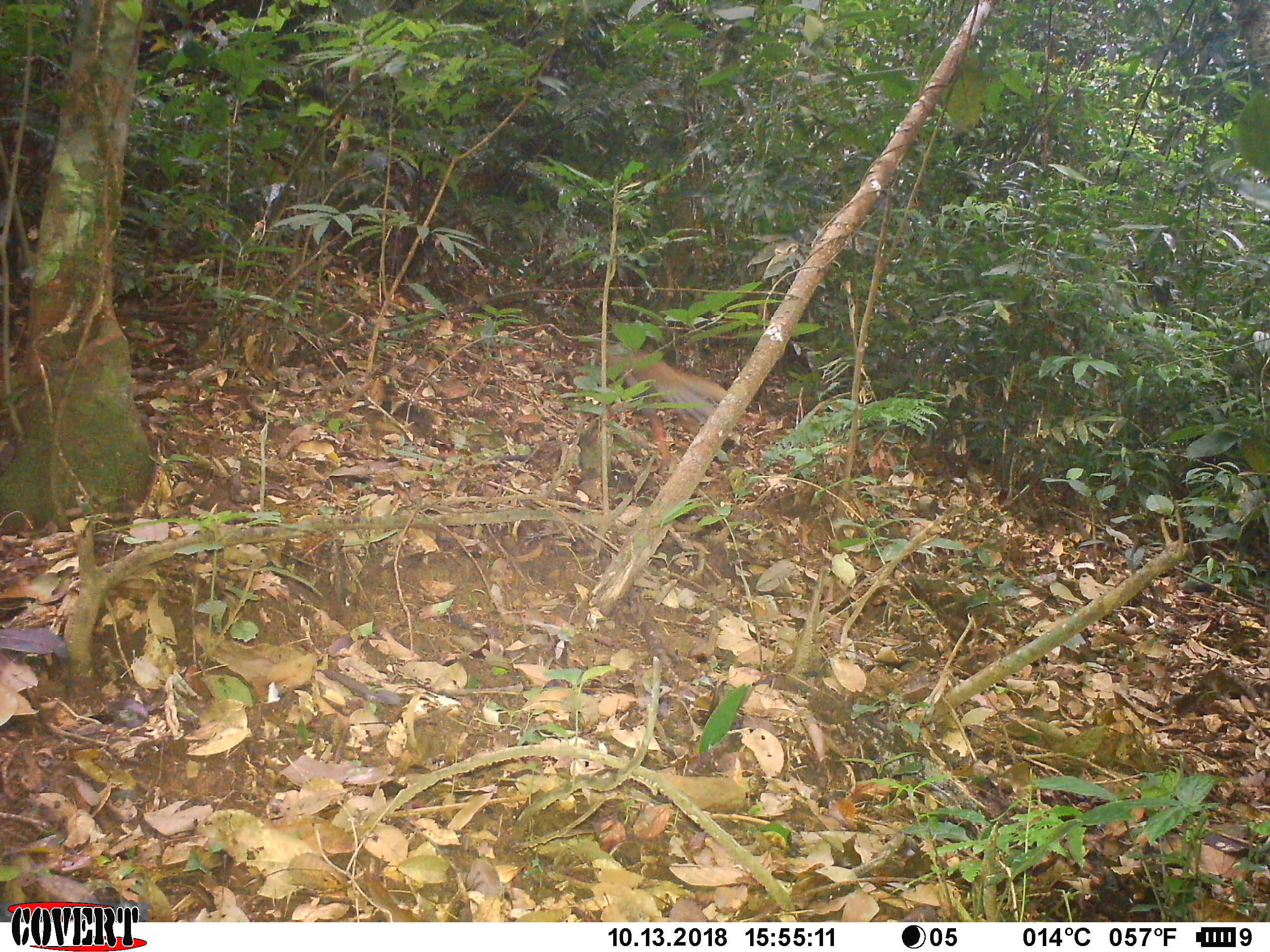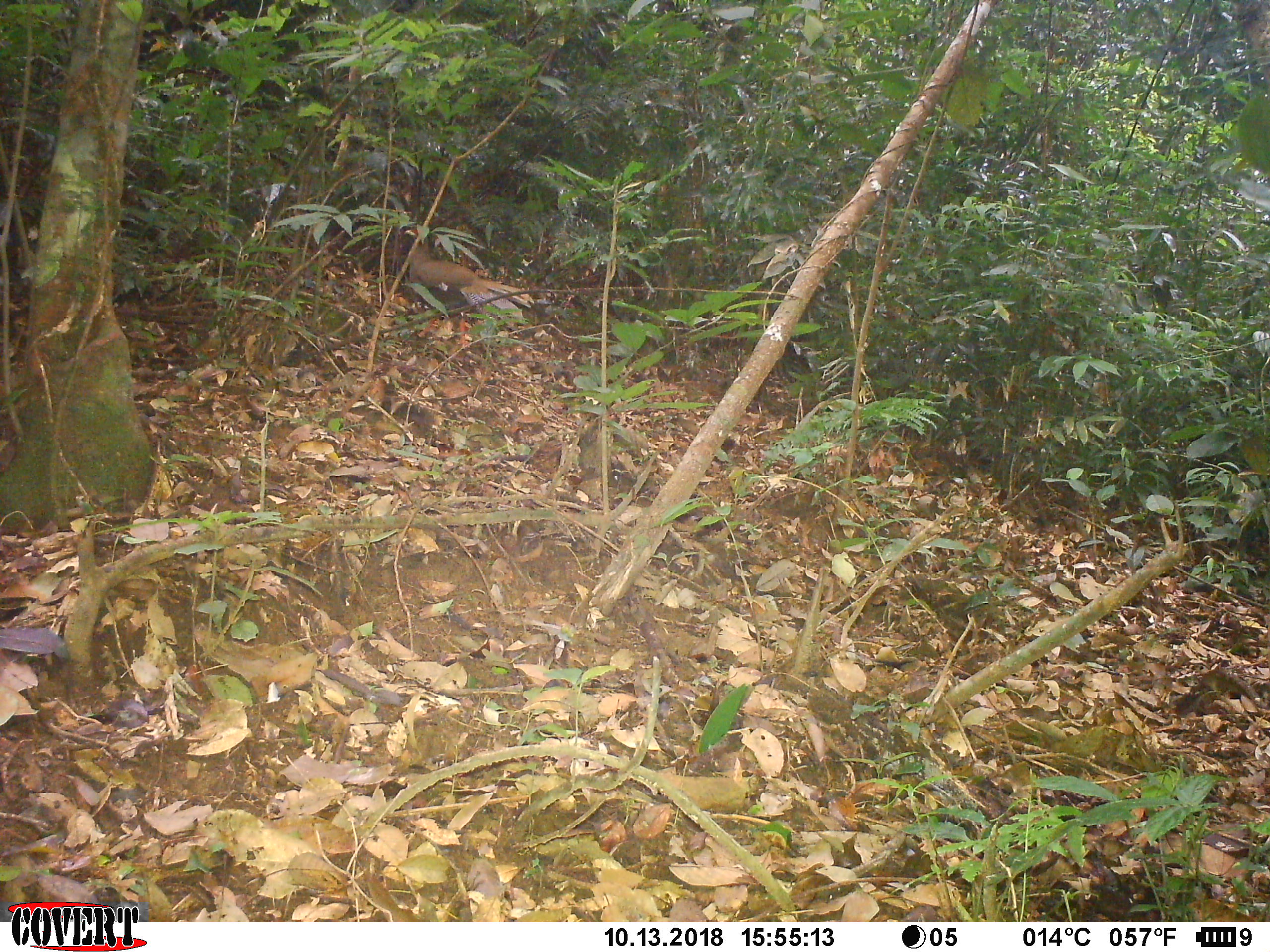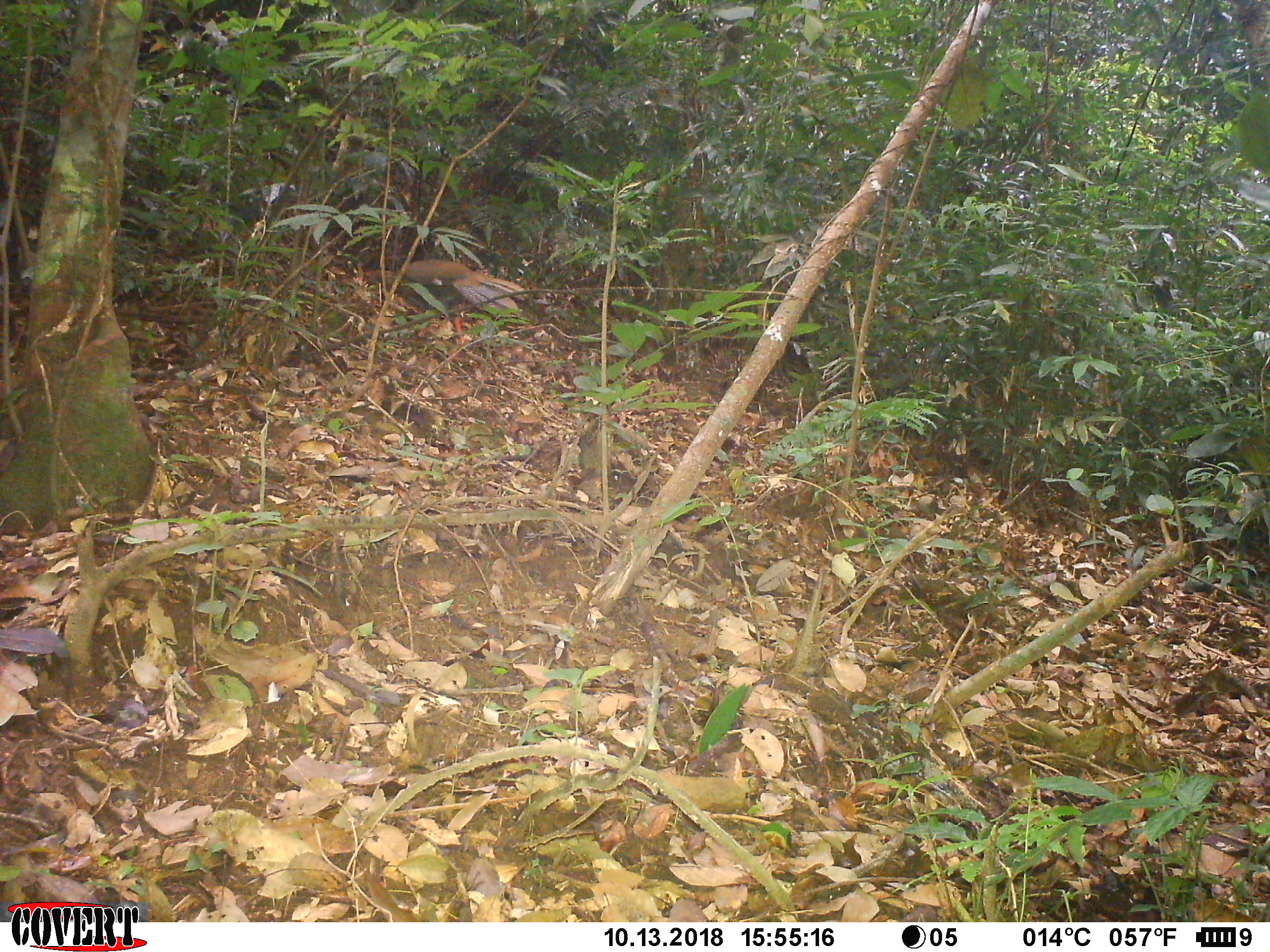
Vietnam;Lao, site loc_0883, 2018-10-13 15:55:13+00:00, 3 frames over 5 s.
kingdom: Animalia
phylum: Chordata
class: Aves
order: Galliformes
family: Phasianidae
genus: Lophura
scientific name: Lophura nycthemera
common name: silver pheasant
Silver pheasant (Lophura nycthemera). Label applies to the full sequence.